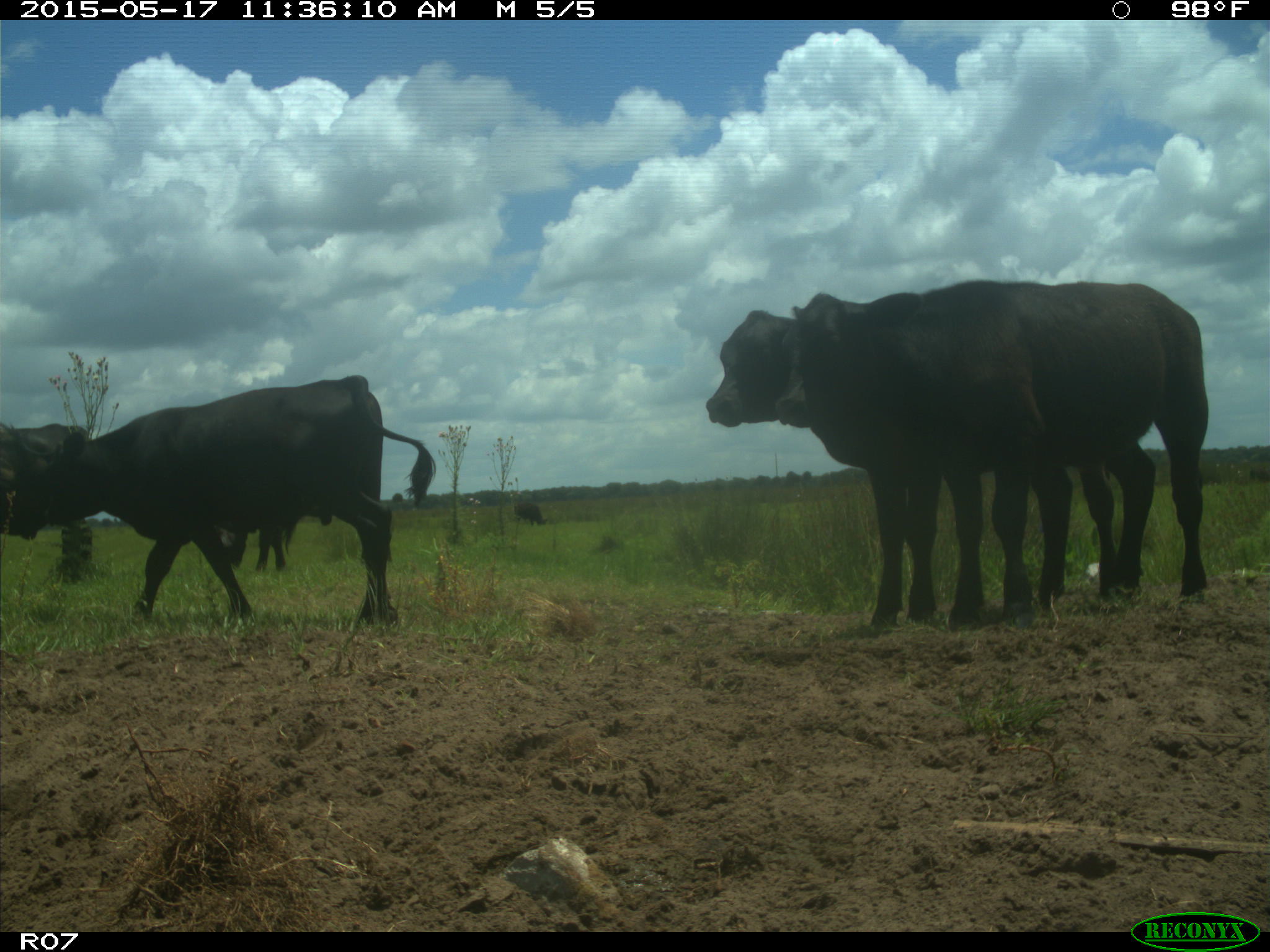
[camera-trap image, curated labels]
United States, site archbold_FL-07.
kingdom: Animalia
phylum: Chordata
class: Mammalia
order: Artiodactyla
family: Bovidae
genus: Bos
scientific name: Bos taurus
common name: domestic cow